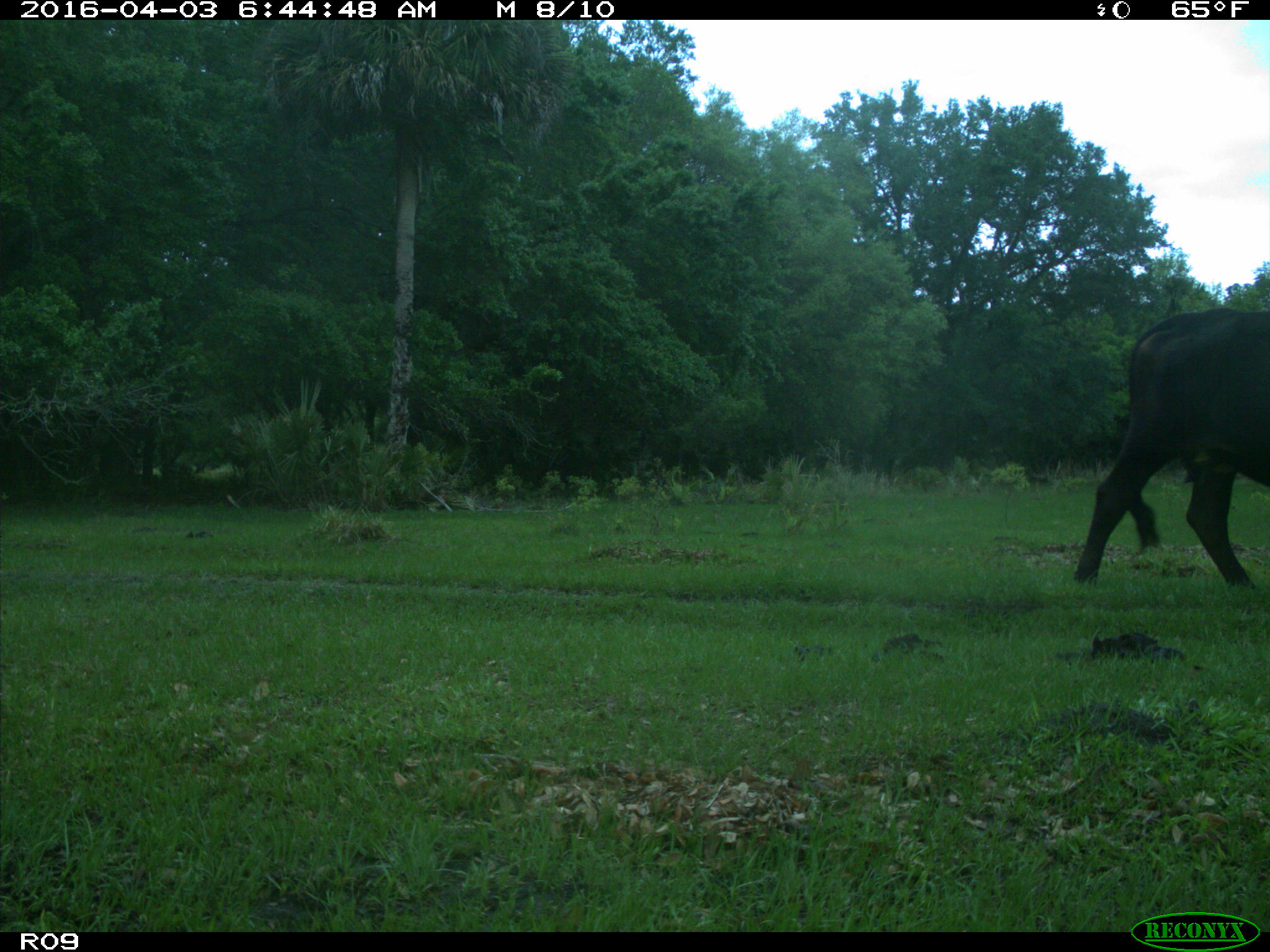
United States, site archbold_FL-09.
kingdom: Animalia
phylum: Chordata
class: Mammalia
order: Artiodactyla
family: Bovidae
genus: Bos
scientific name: Bos taurus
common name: domestic cow